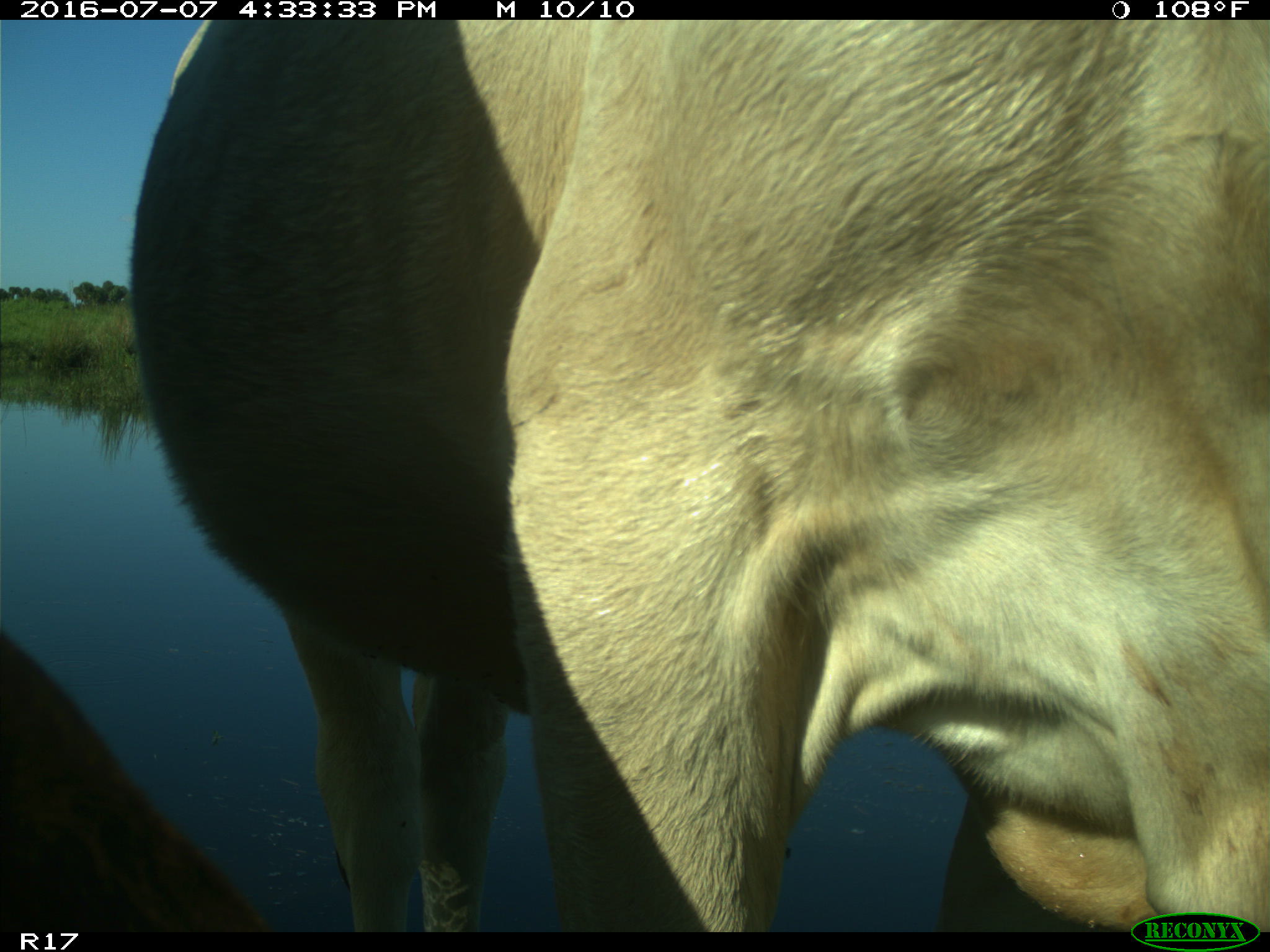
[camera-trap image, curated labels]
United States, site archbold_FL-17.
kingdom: Animalia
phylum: Chordata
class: Mammalia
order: Artiodactyla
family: Bovidae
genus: Bos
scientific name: Bos taurus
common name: domestic cow